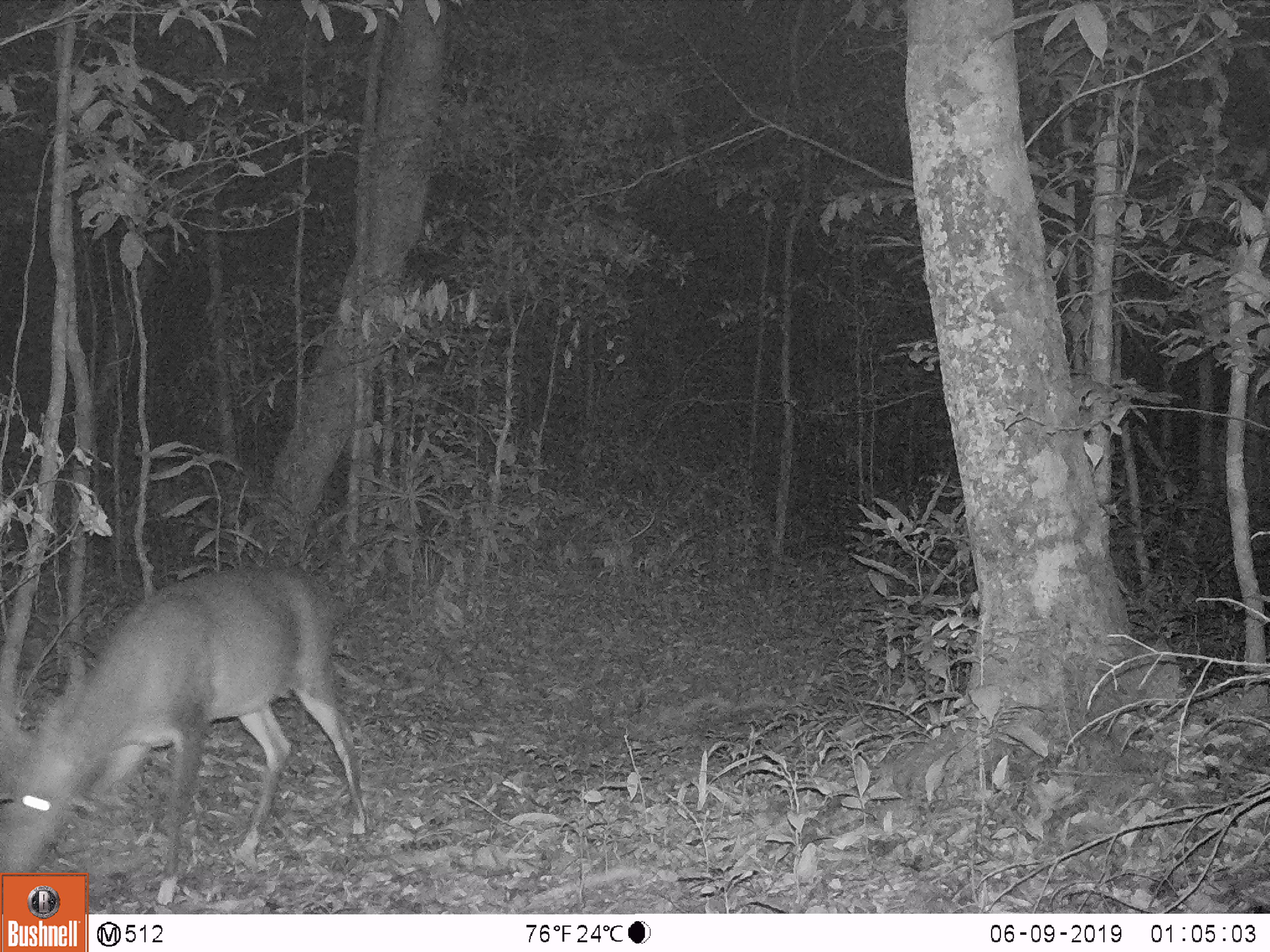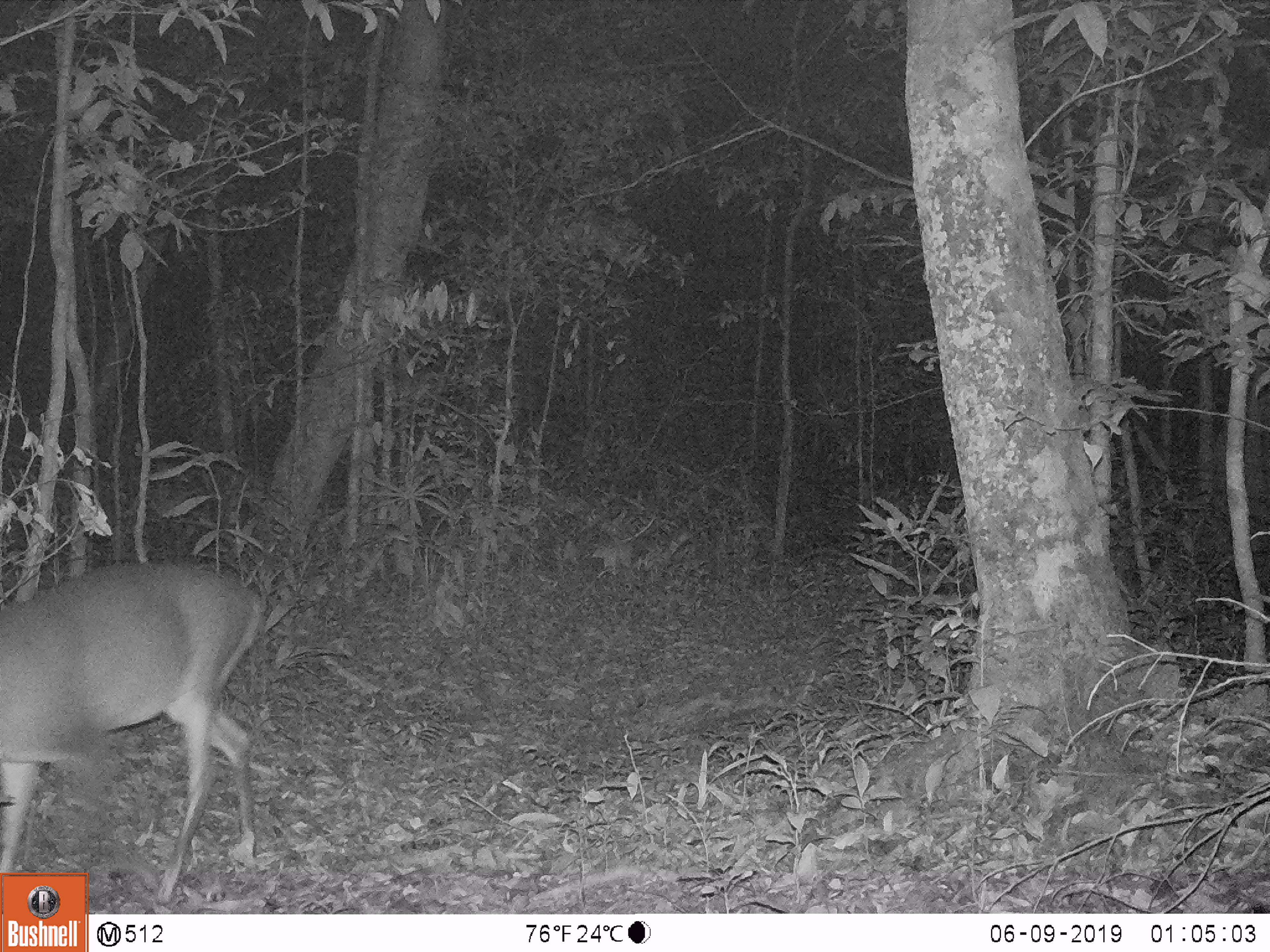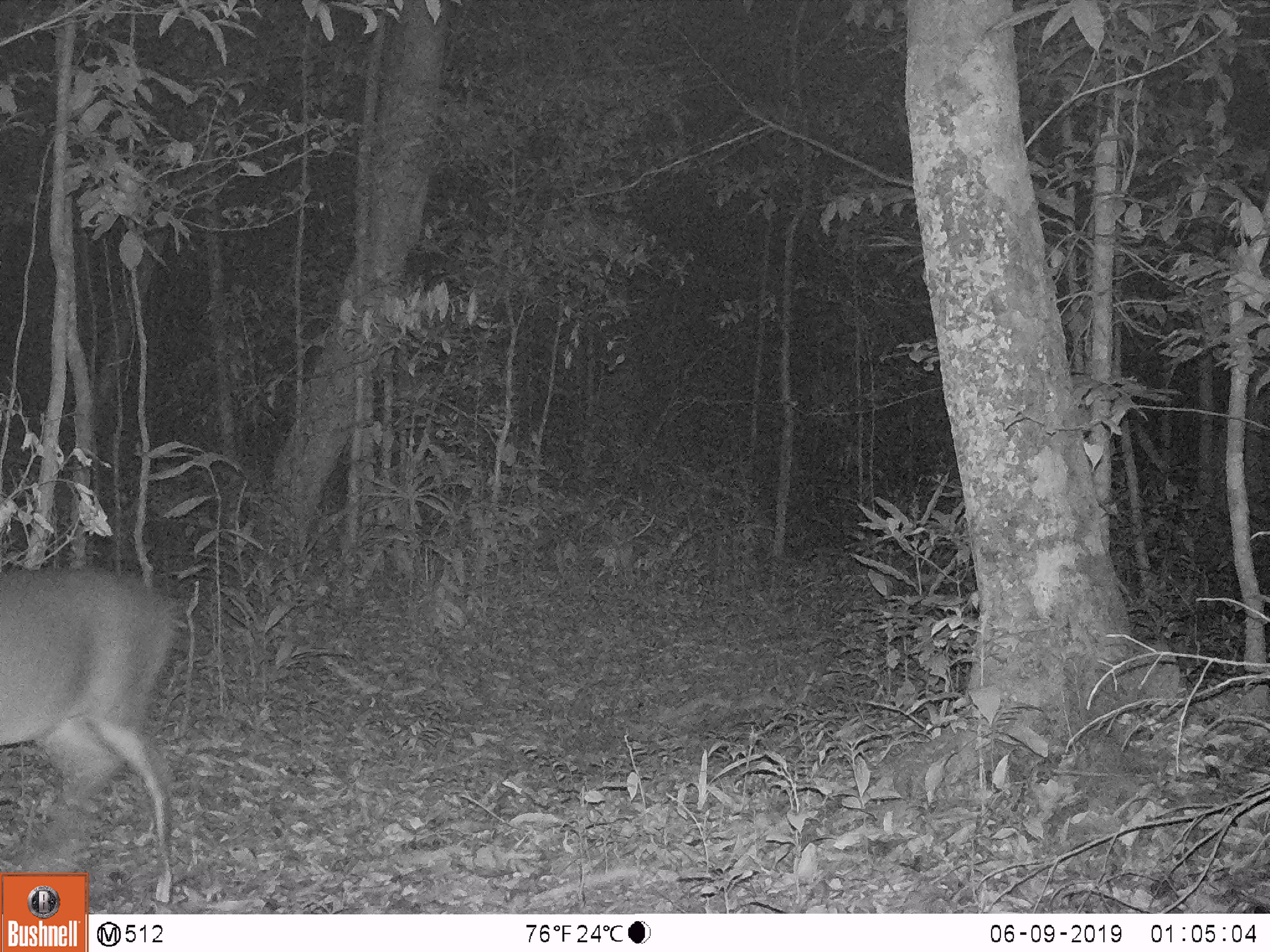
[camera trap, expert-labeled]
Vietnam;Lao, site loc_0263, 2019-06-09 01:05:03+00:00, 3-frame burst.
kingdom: Animalia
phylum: Chordata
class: Mammalia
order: Artiodactyla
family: Cervidae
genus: Muntiacus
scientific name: Muntiacus vuquangensis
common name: large-antlered muntjac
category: large antlered muntjac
Large antlered muntjac (large-antlered muntjac) (Muntiacus vuquangensis). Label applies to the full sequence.